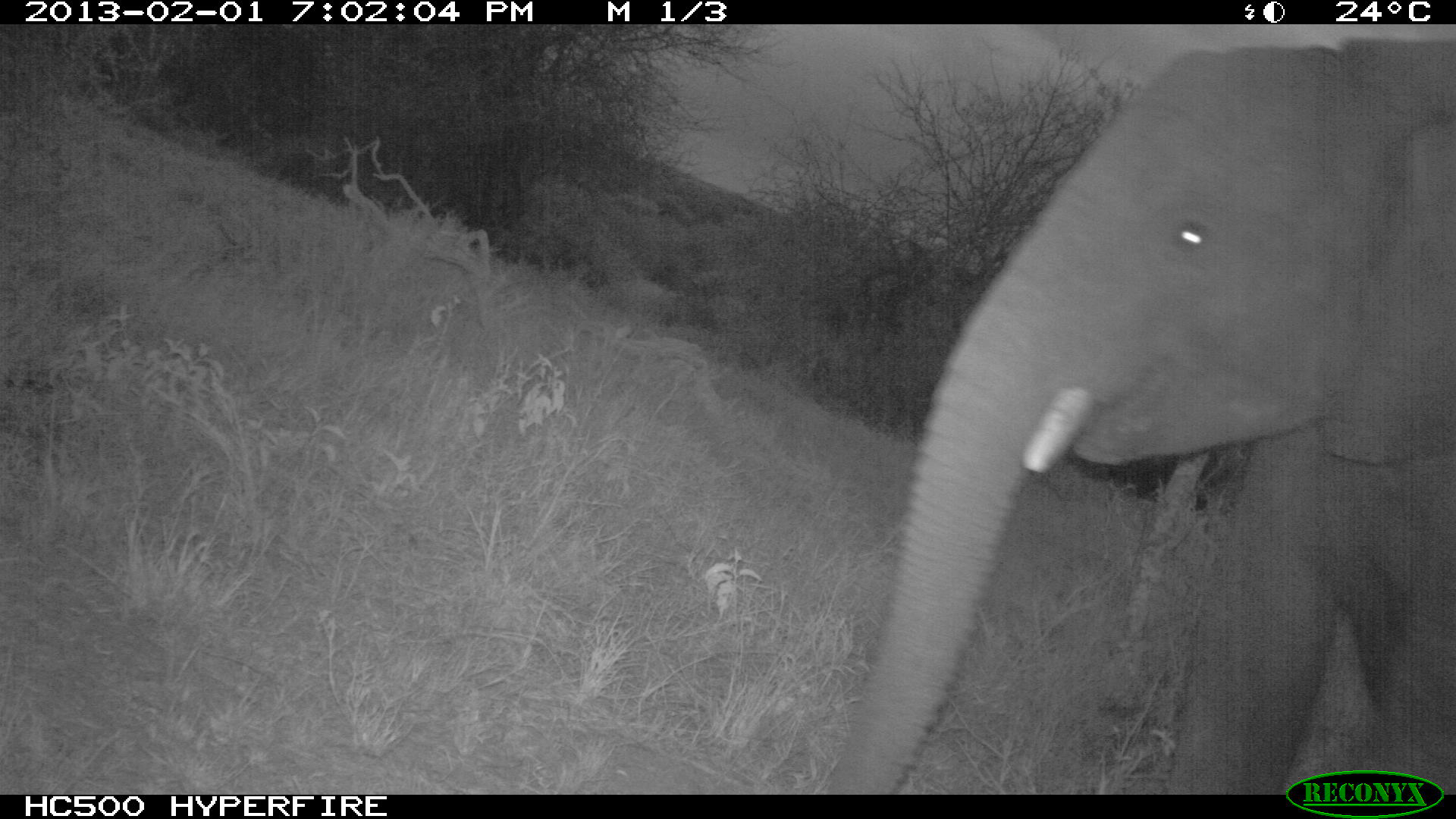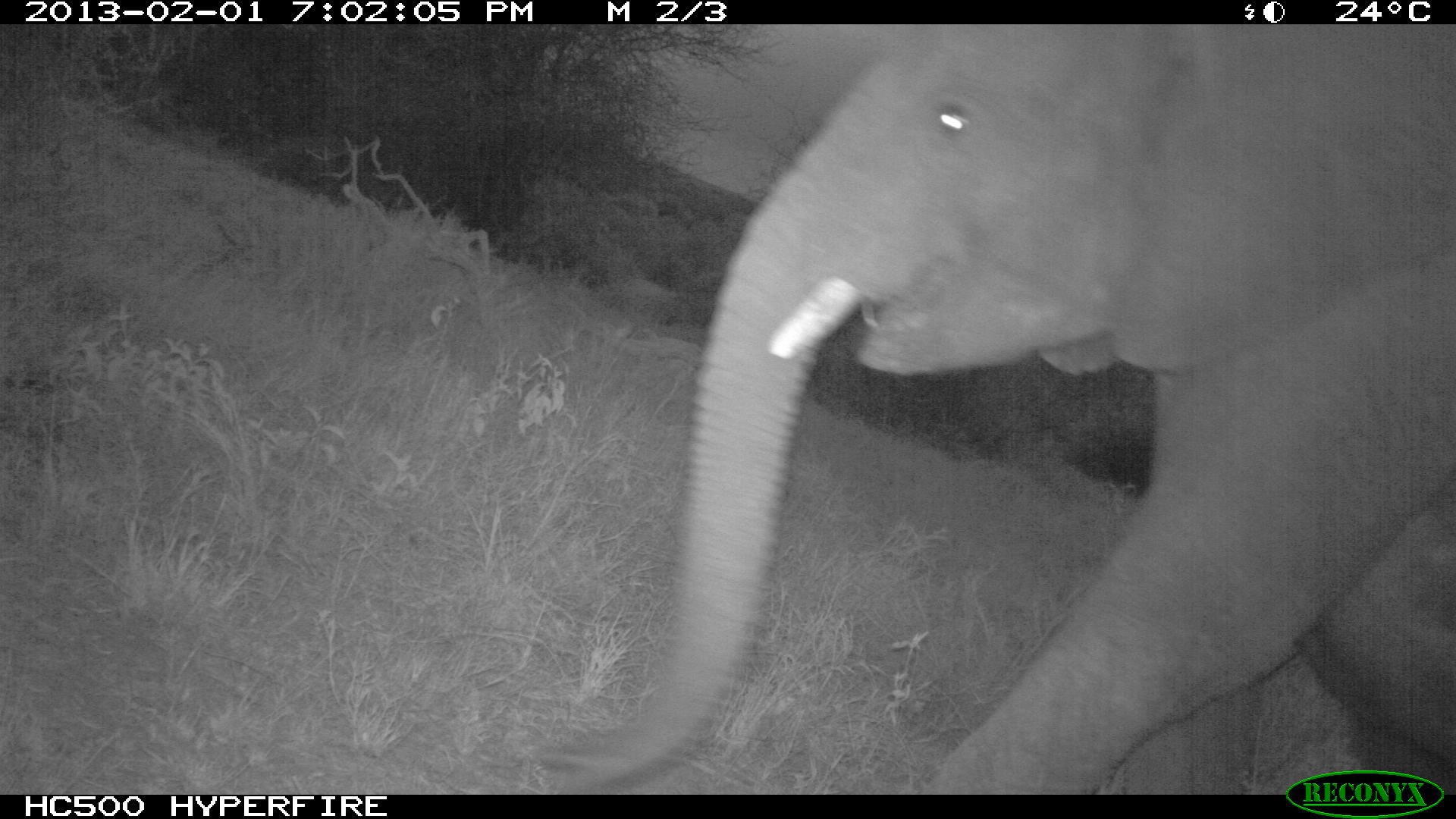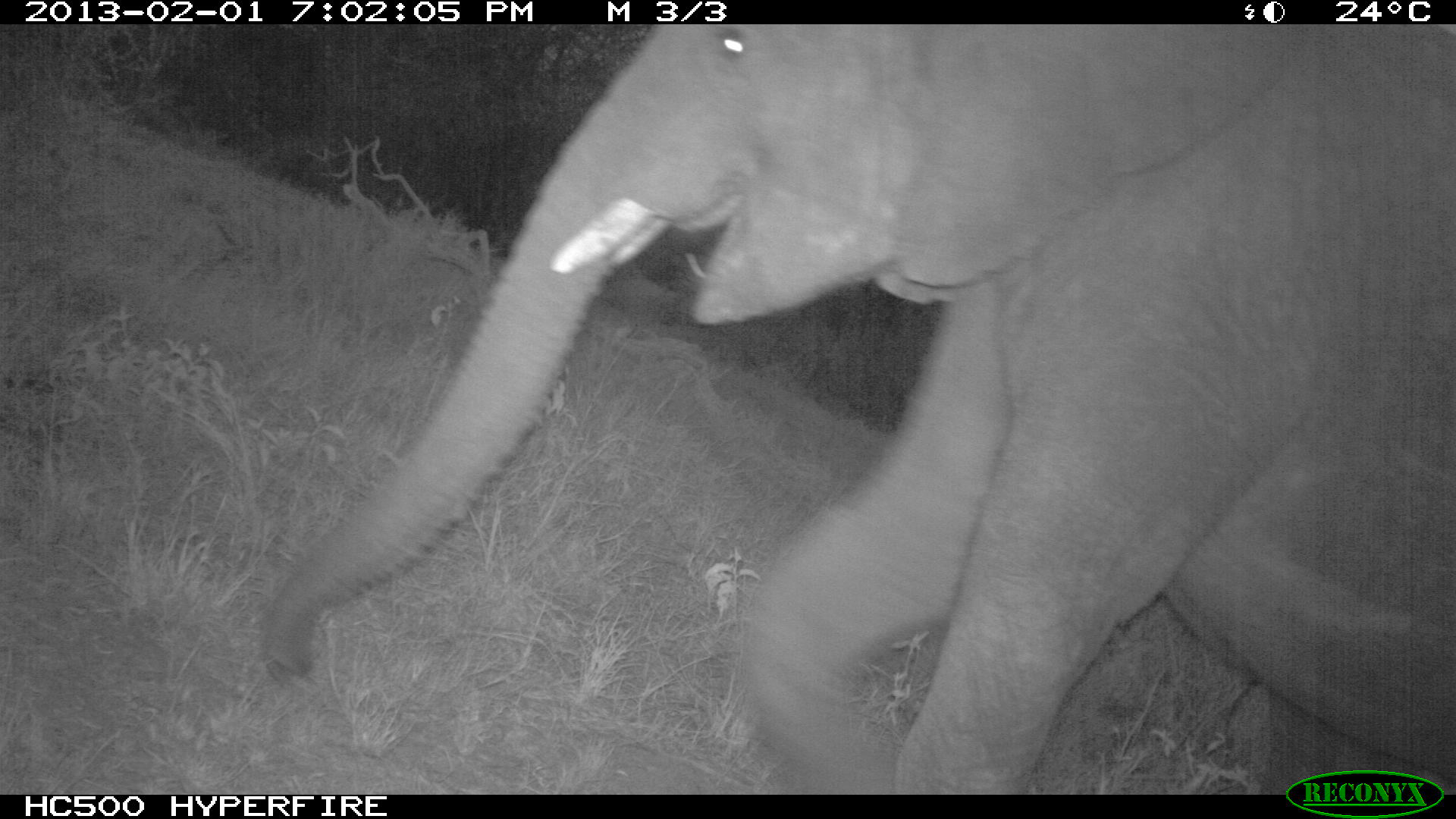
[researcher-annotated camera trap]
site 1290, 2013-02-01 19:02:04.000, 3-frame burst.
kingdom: Animalia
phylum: Chordata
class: Mammalia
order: Proboscidea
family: Elephantidae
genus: Loxodonta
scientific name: Loxodonta africana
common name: african bush elephant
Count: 1.